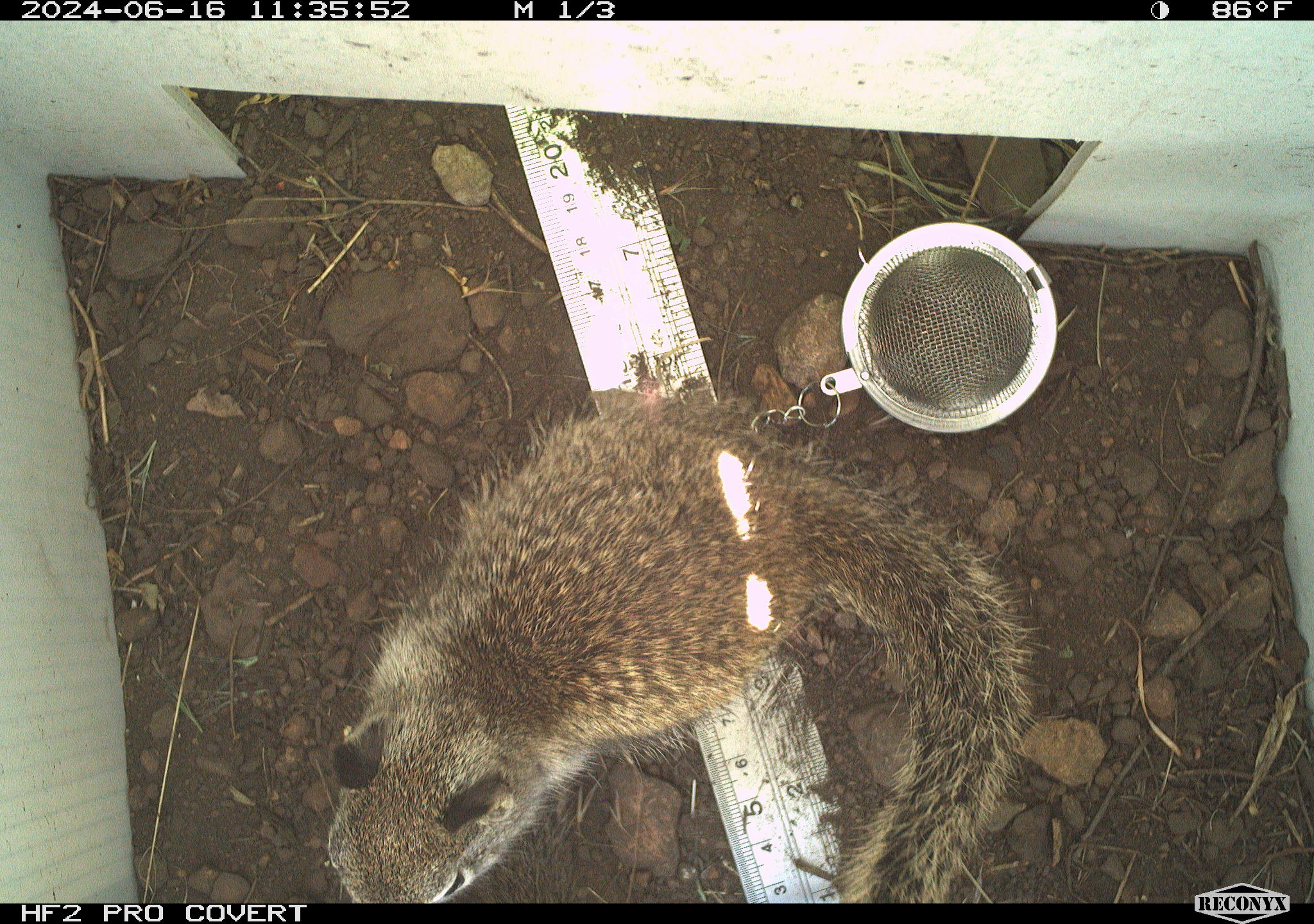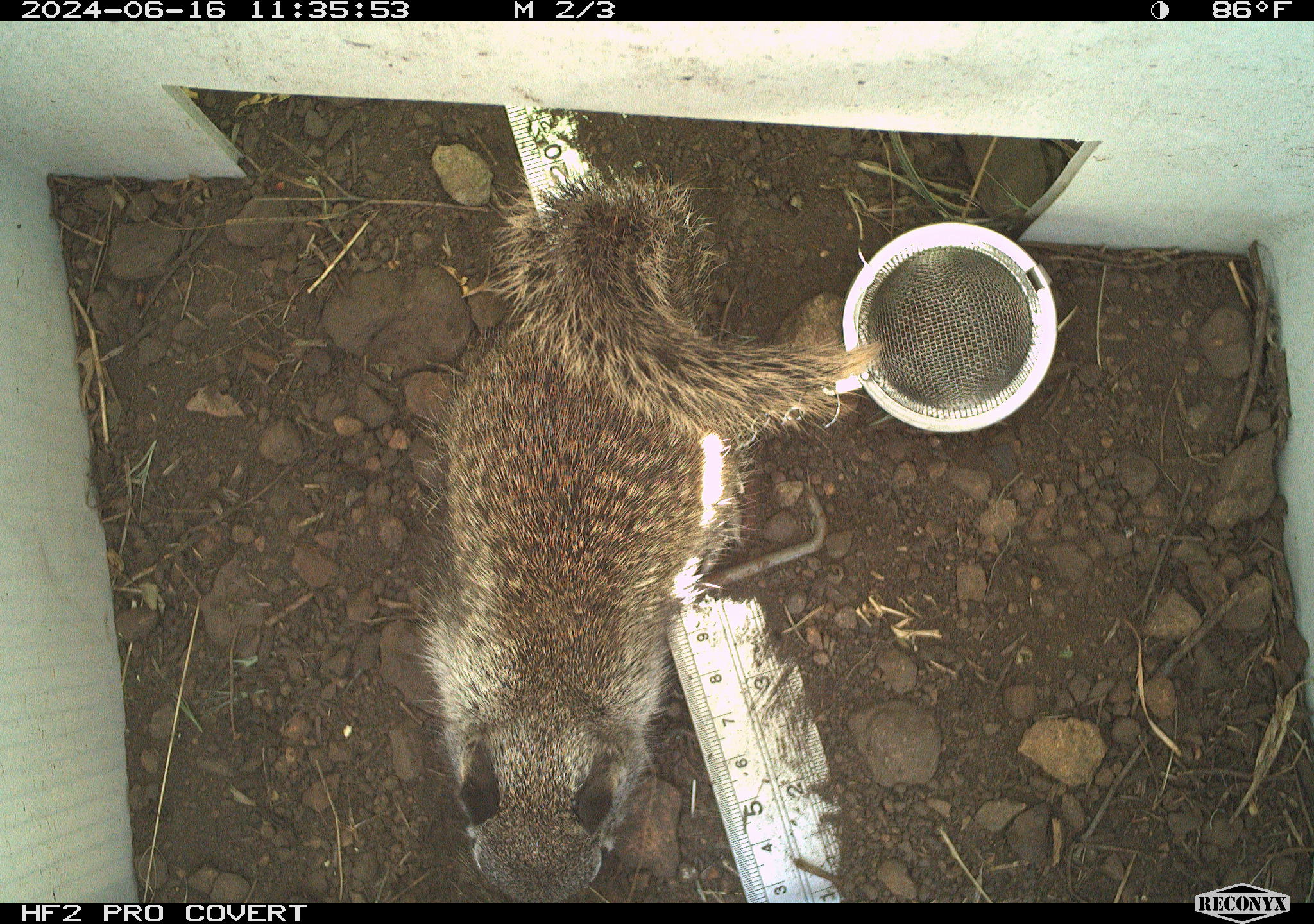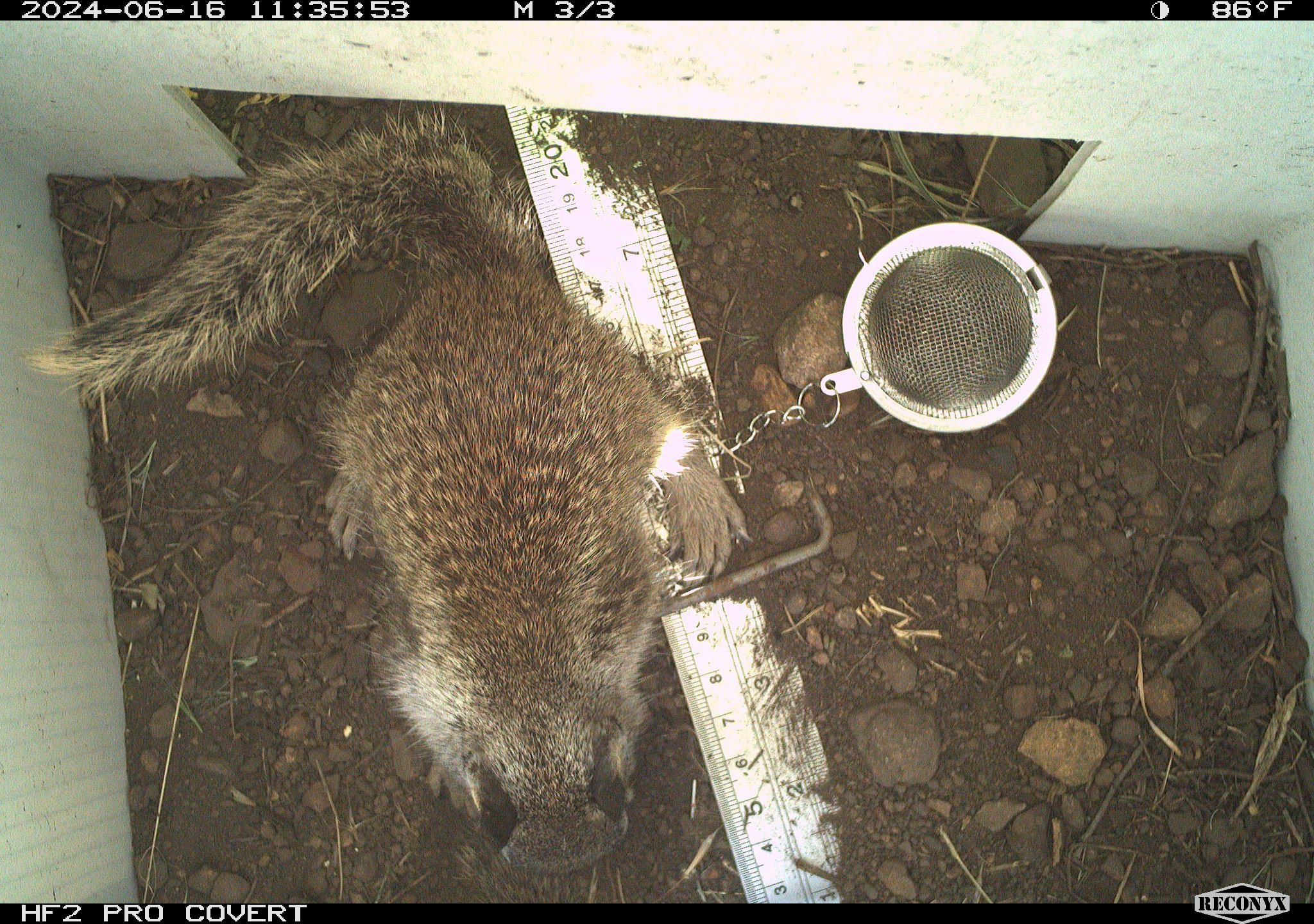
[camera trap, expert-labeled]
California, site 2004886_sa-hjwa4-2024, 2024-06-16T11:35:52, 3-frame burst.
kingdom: Animalia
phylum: Chordata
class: Mammalia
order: Rodentia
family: Sciuridae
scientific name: Sciuridae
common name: squirrels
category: sciuridae family